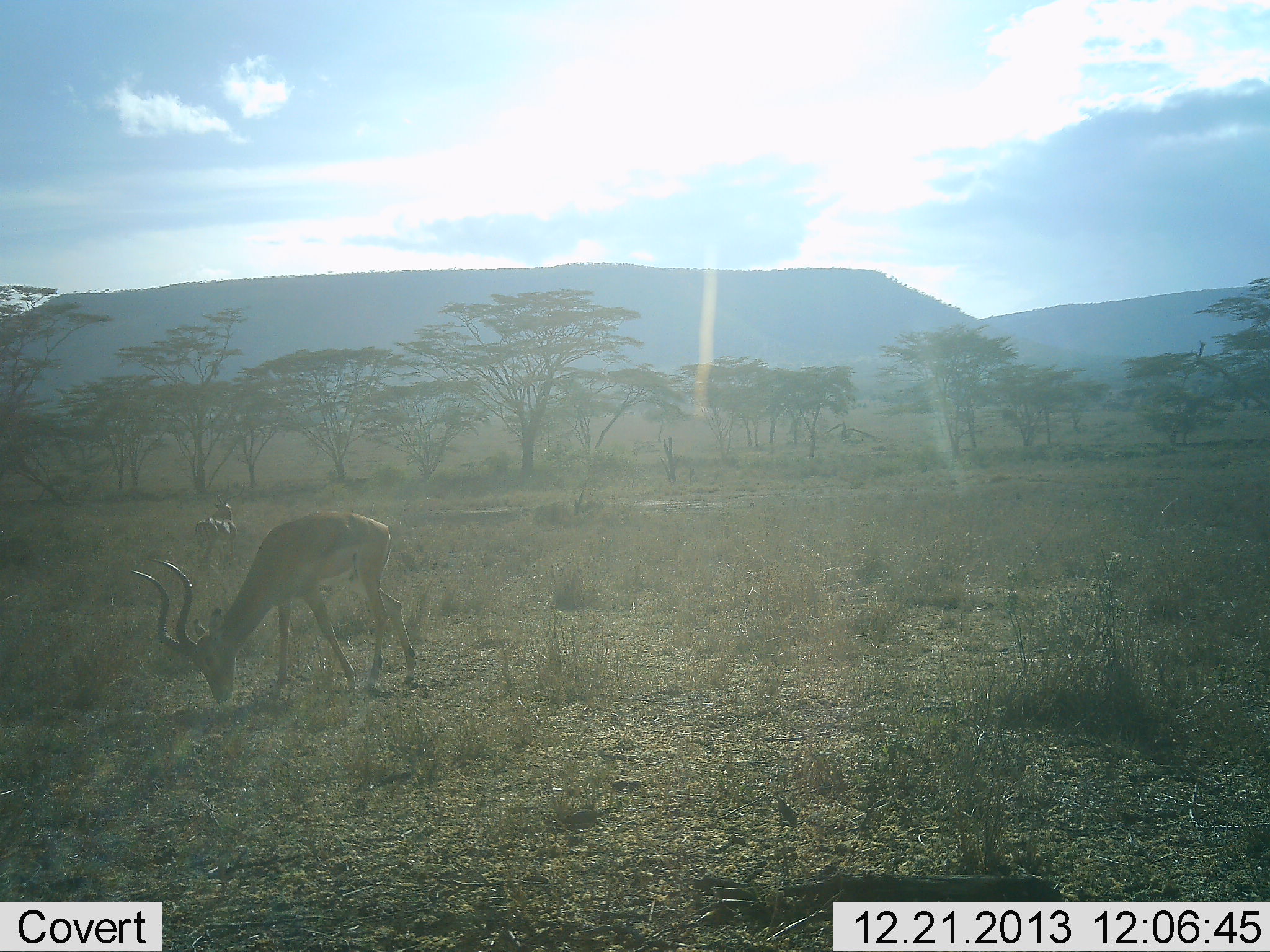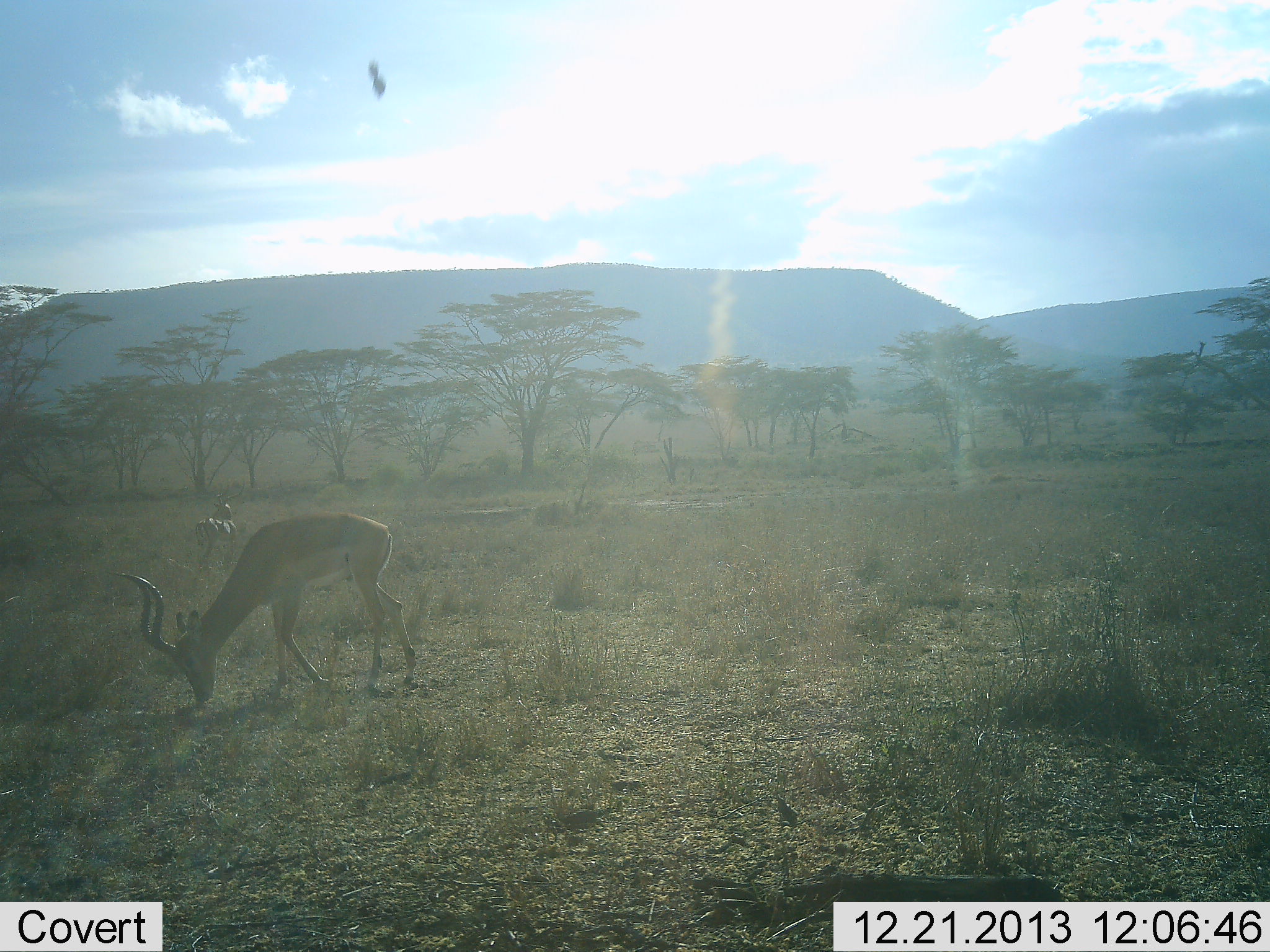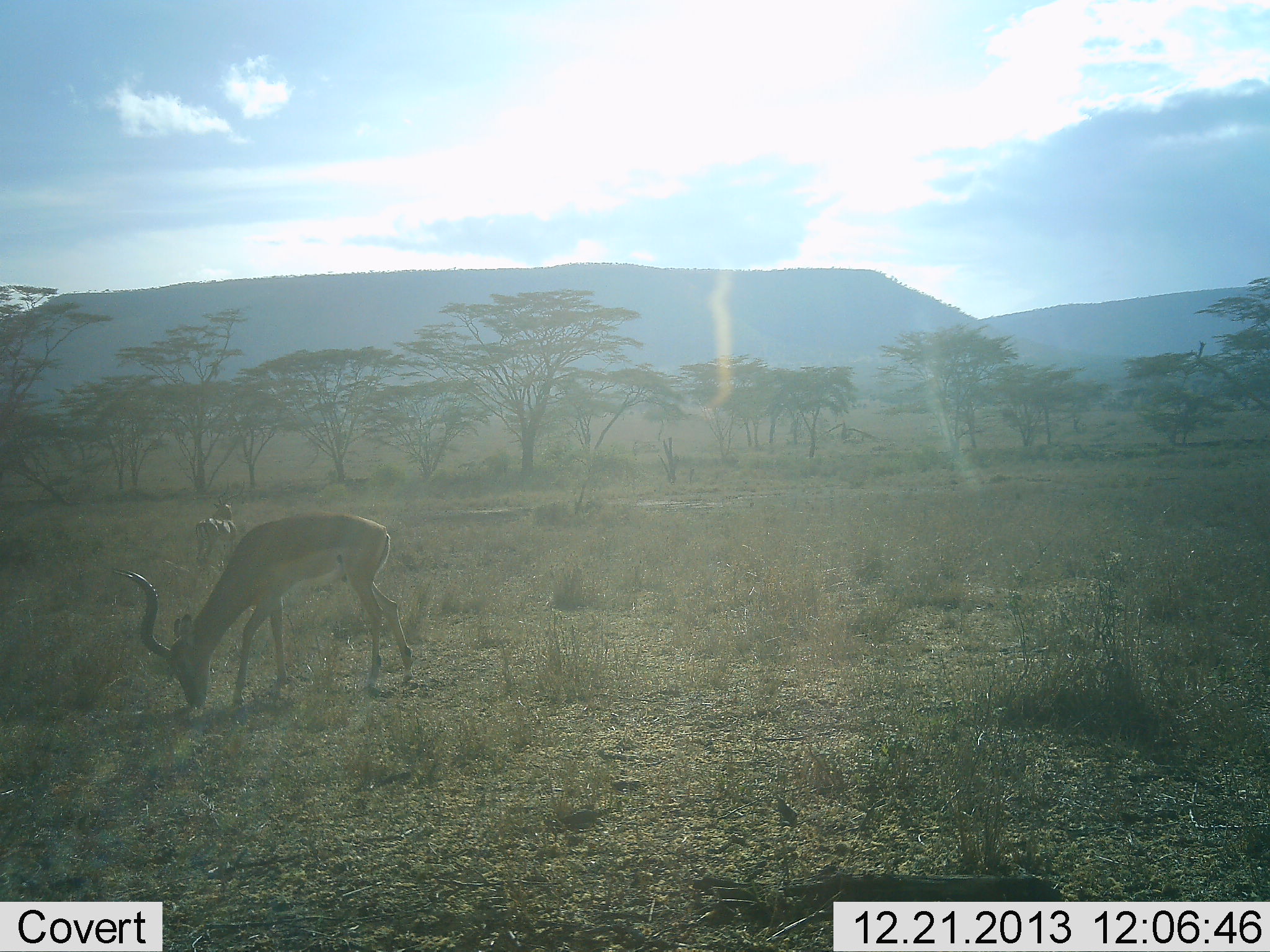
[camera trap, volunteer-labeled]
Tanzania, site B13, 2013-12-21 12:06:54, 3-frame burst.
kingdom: Animalia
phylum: Chordata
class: Mammalia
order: Artiodactyla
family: Bovidae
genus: Aepyceros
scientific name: Aepyceros melampus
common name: impala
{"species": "impala (Aepyceros melampus)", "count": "2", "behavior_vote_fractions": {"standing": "55%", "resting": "0%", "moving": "0%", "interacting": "0%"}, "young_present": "0%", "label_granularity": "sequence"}